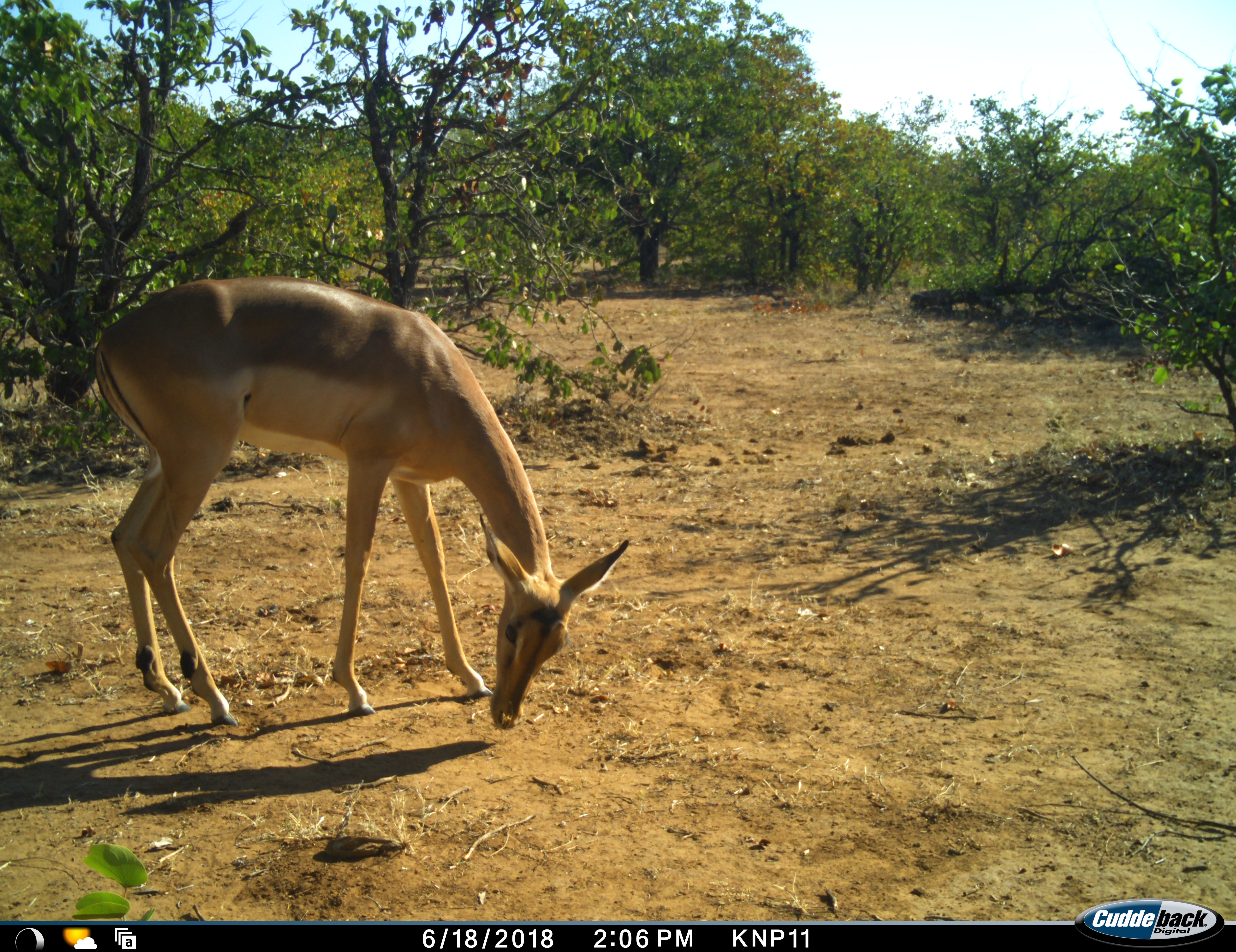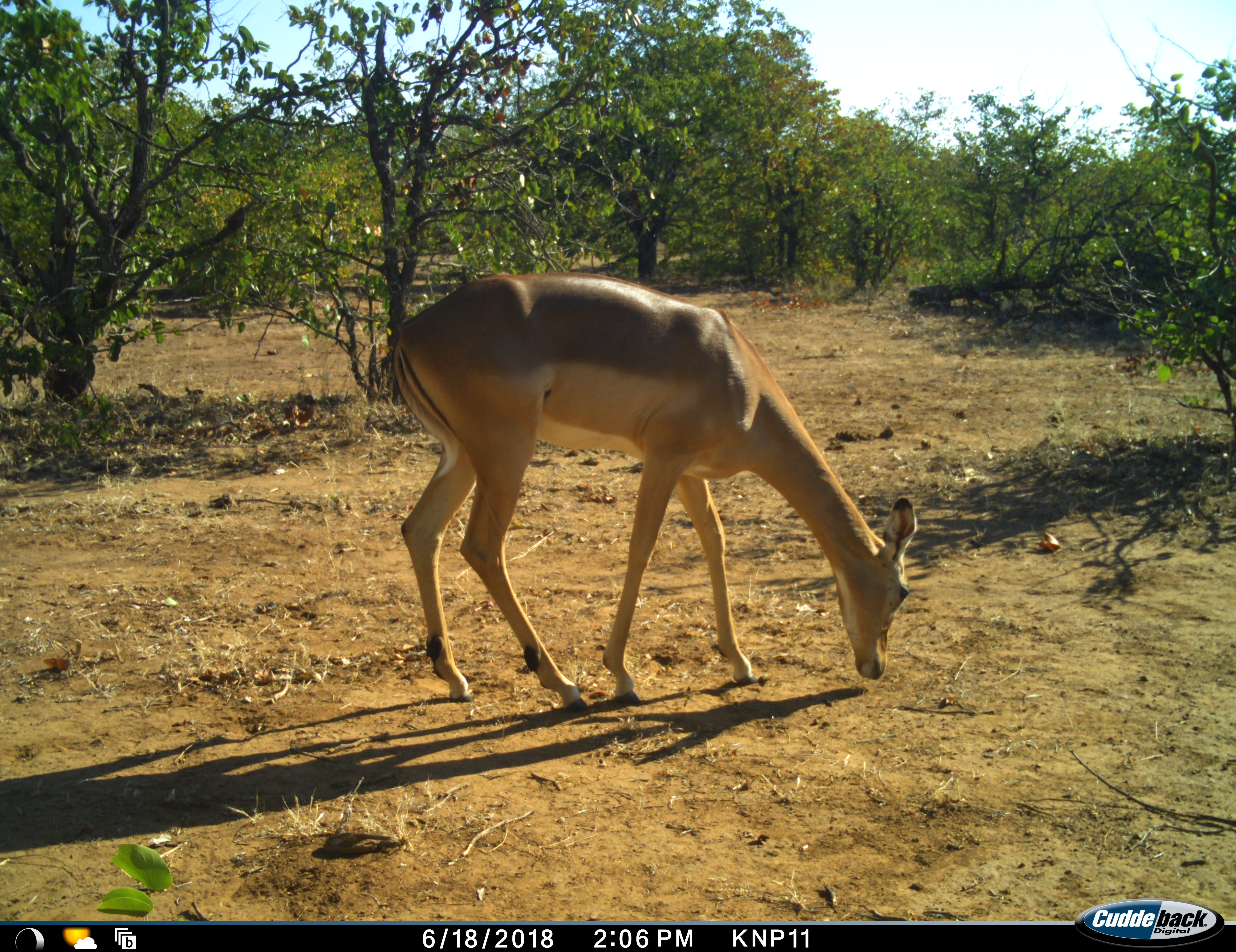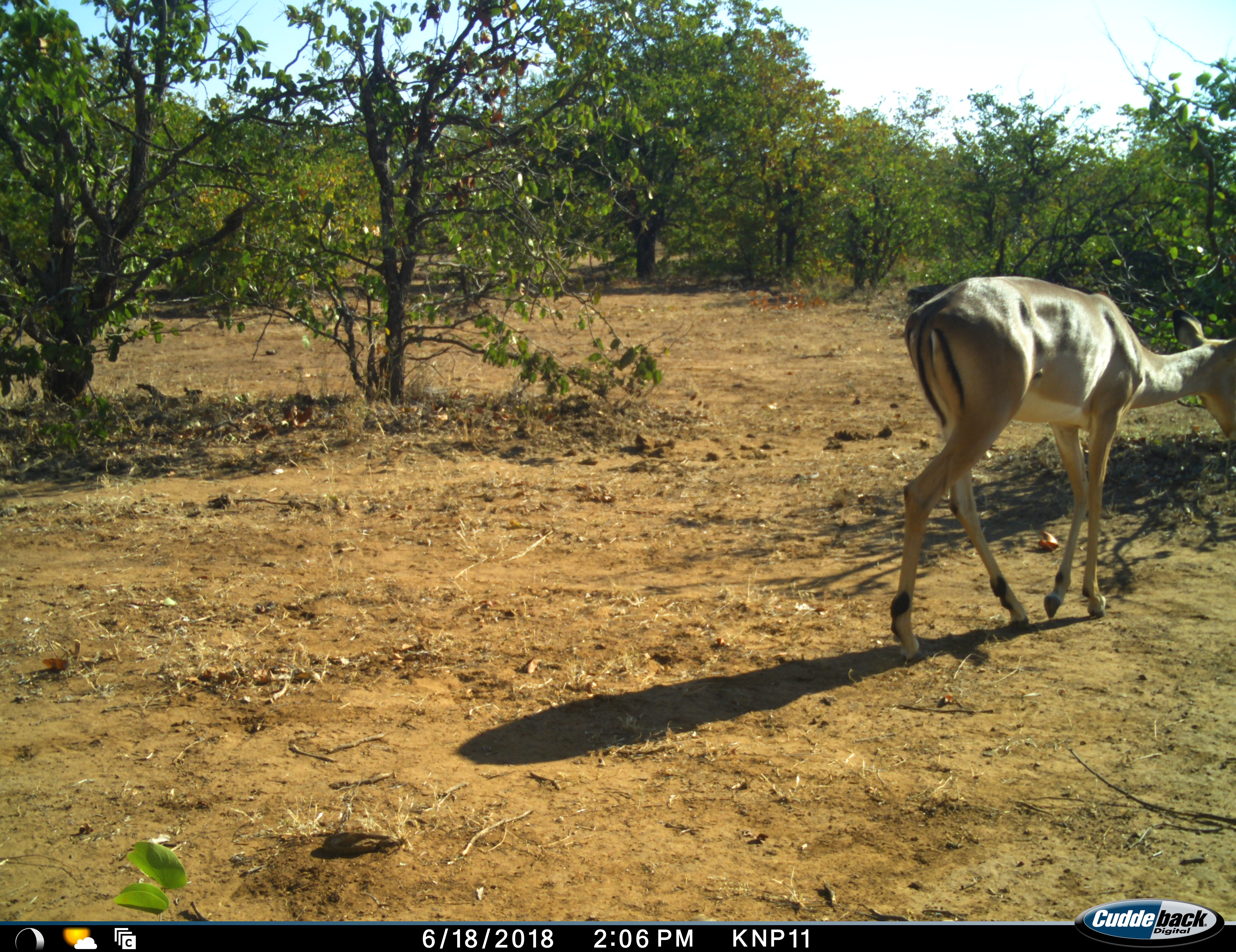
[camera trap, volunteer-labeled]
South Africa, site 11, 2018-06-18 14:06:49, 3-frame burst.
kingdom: Animalia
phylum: Chordata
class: Mammalia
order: Artiodactyla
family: Bovidae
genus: Aepyceros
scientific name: Aepyceros melampus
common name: impala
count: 1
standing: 0%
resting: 0%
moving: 100%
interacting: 0%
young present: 0%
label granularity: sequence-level